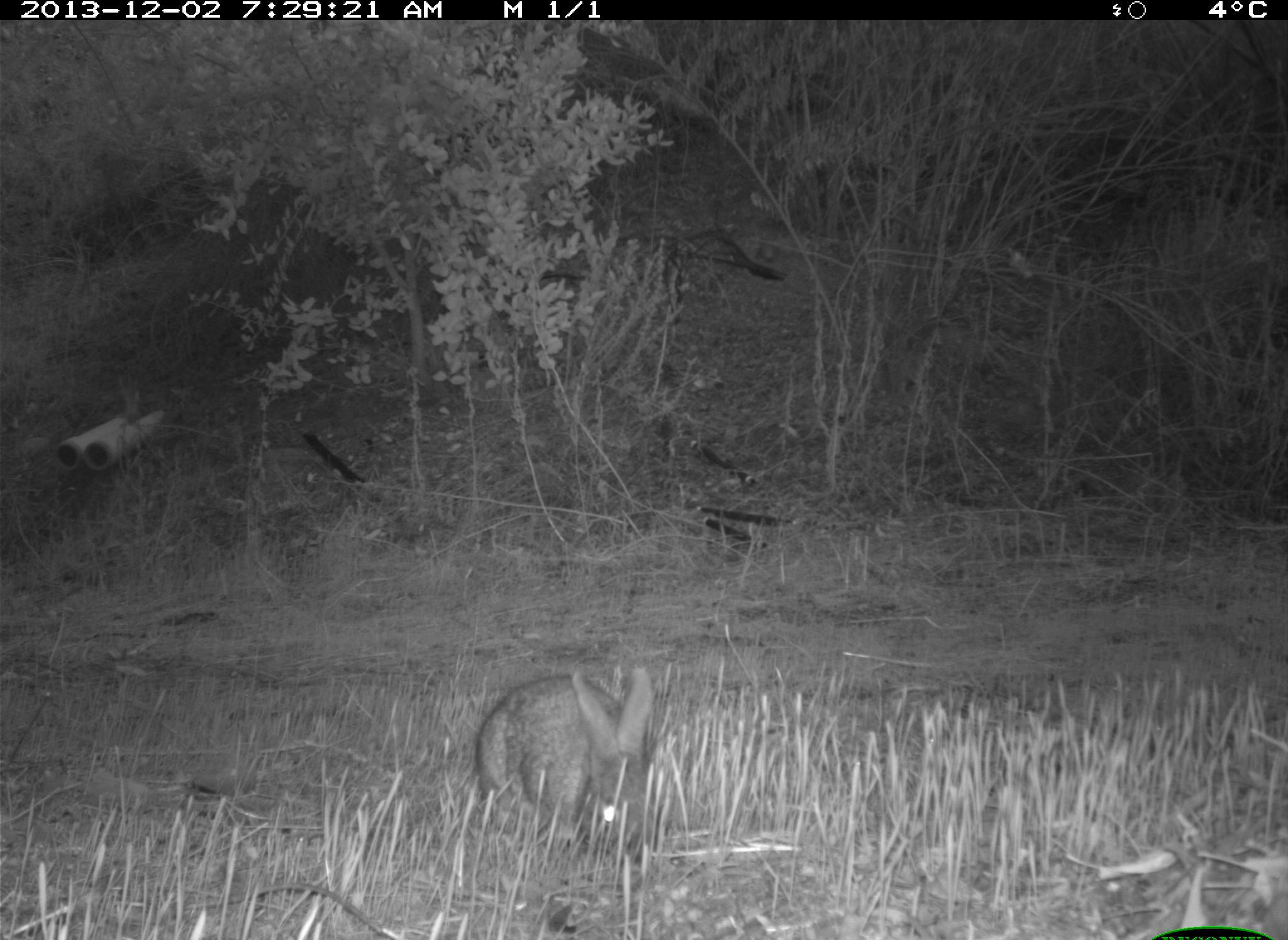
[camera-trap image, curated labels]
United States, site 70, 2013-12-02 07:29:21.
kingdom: Animalia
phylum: Chordata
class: Mammalia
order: Lagomorpha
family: Leporidae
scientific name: Leporidae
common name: rabbits and hares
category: rabbit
Rabbit (rabbits and hares) (Leporidae).